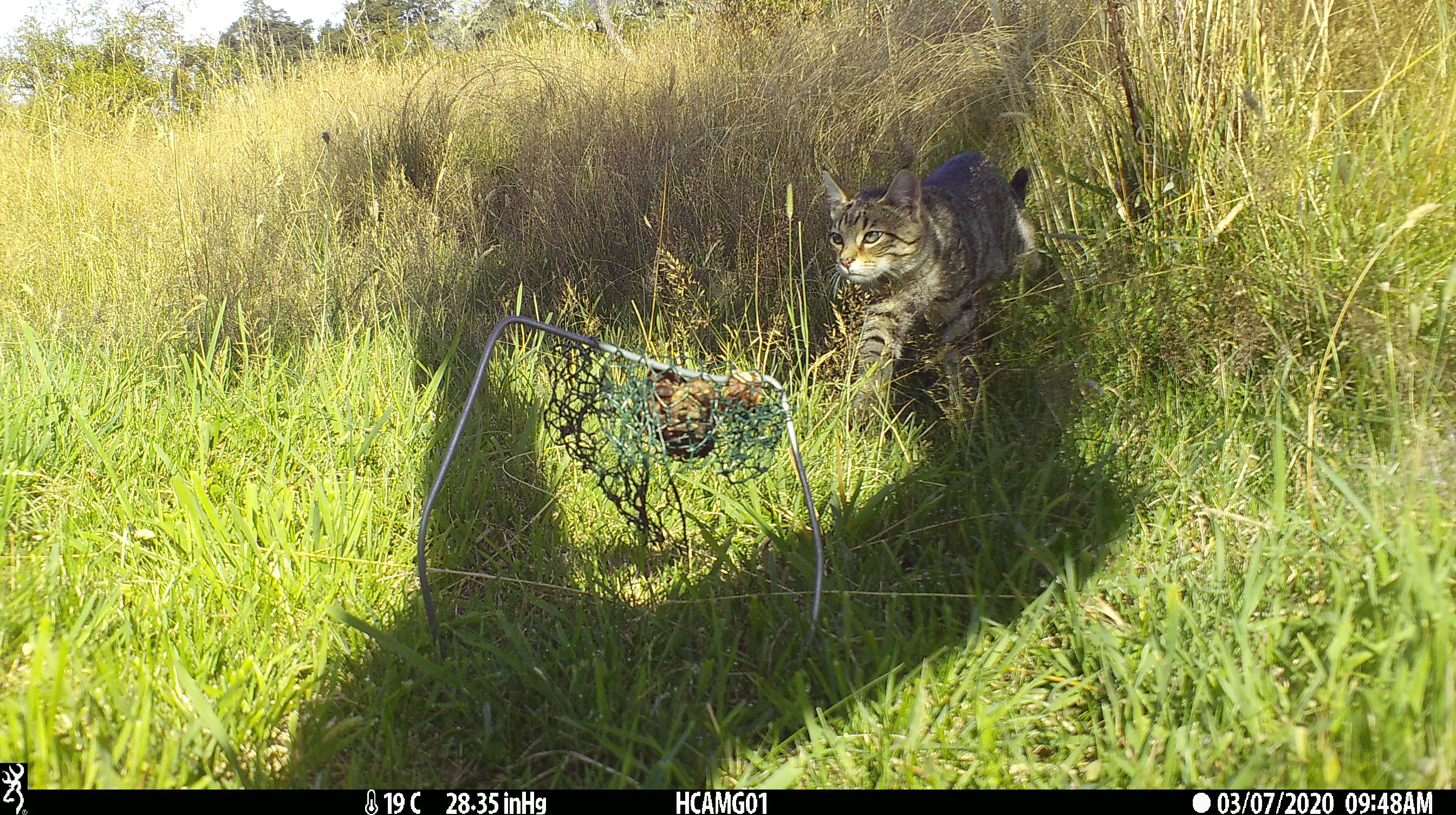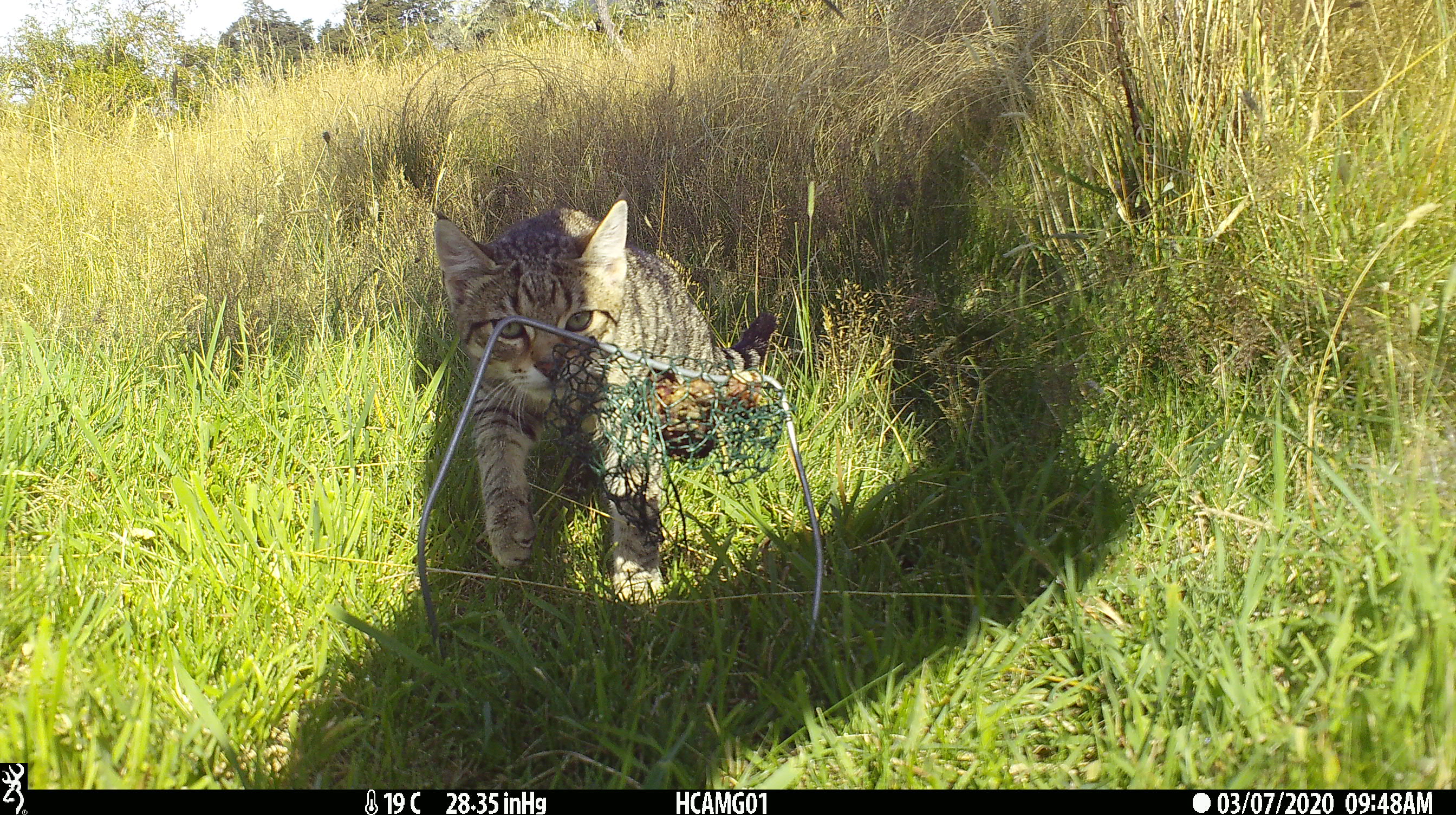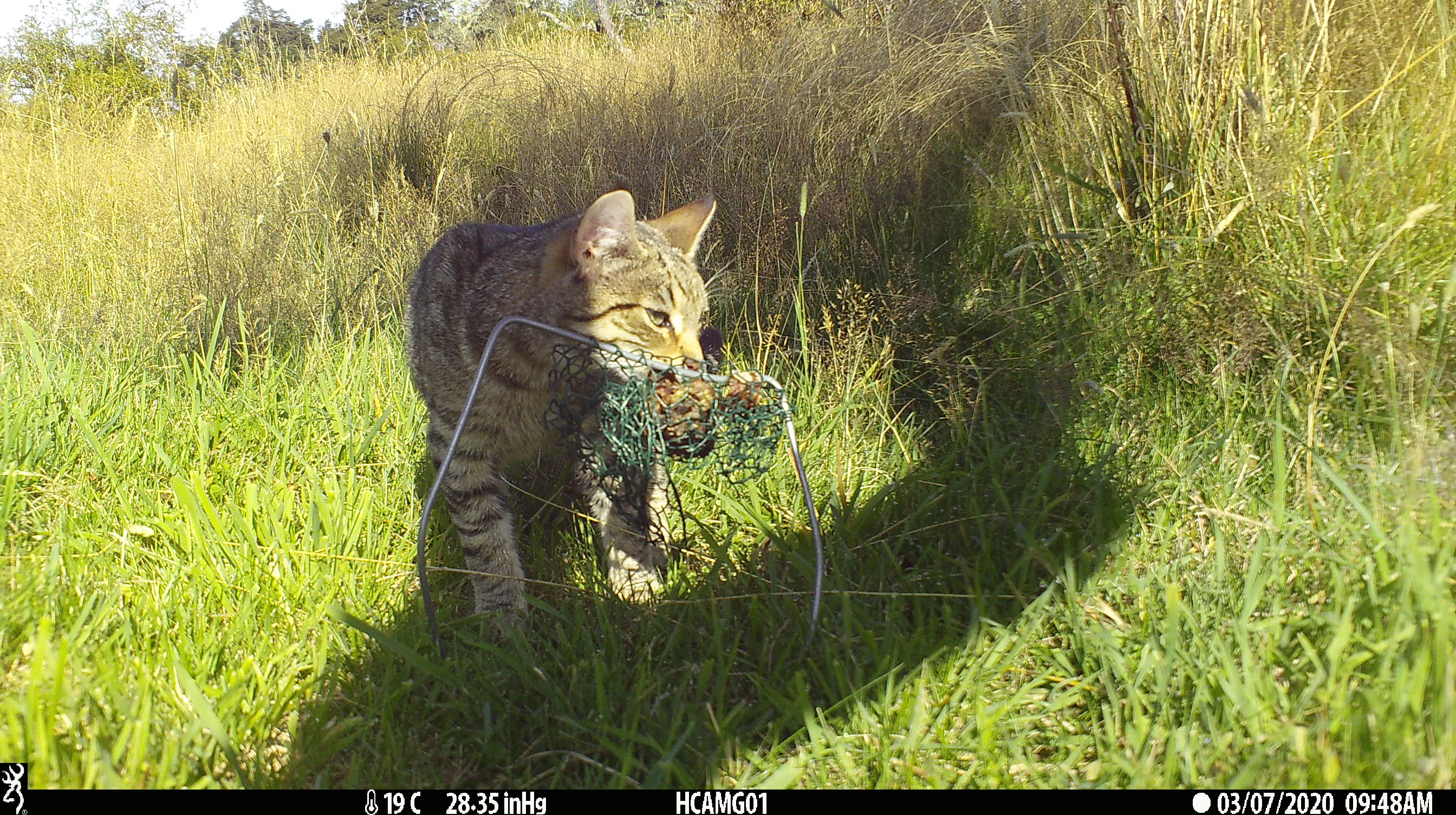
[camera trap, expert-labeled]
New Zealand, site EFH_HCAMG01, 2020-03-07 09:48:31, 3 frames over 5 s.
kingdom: Animalia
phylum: Chordata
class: Mammalia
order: Carnivora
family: Felidae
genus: Felis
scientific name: Felis catus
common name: domestic cat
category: cat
Cat (domestic cat) (Felis catus).